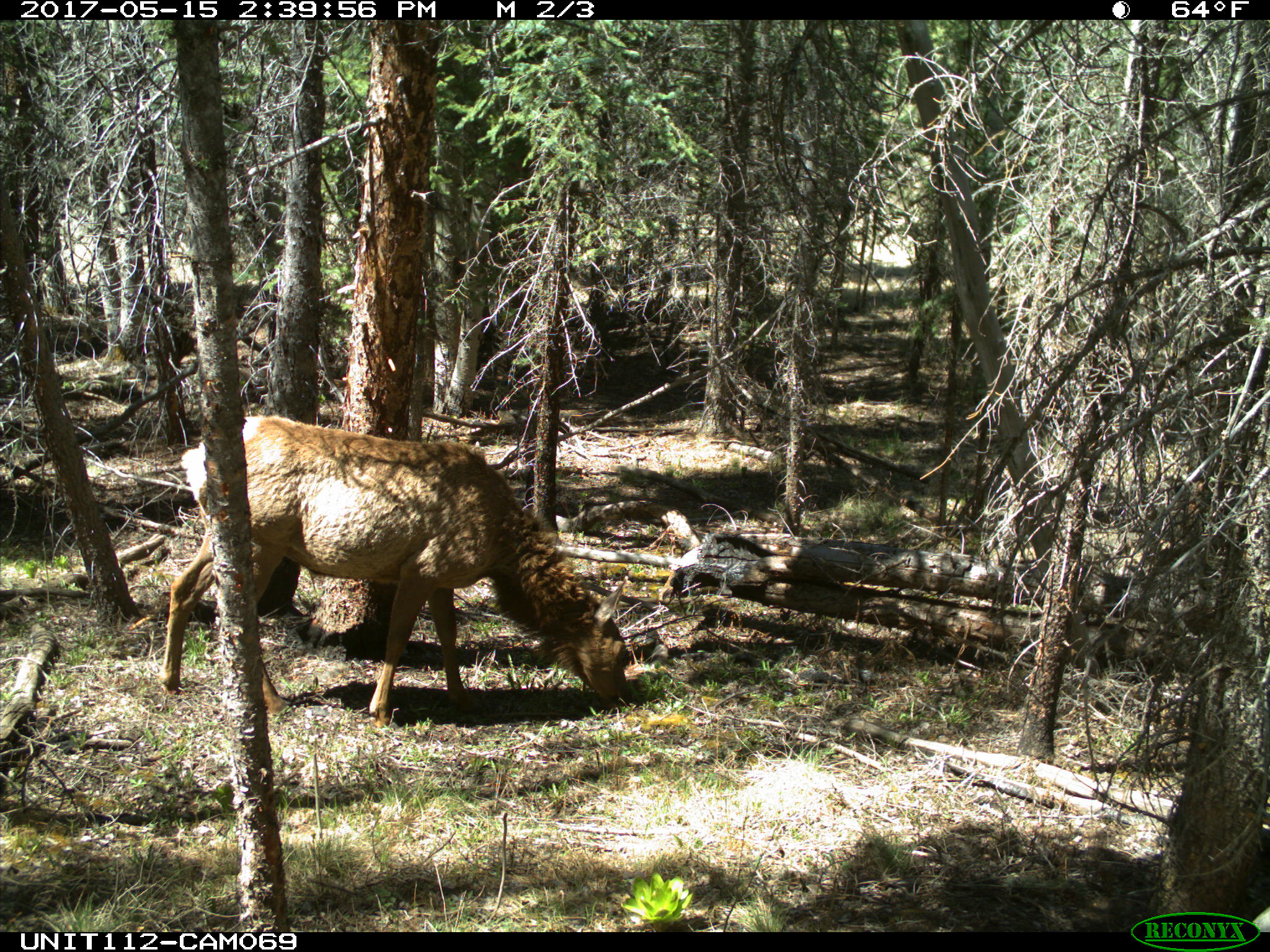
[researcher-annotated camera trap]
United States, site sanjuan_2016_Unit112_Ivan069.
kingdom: Animalia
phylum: Chordata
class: Mammalia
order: Artiodactyla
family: Cervidae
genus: Cervus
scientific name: Cervus elaphus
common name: red deer